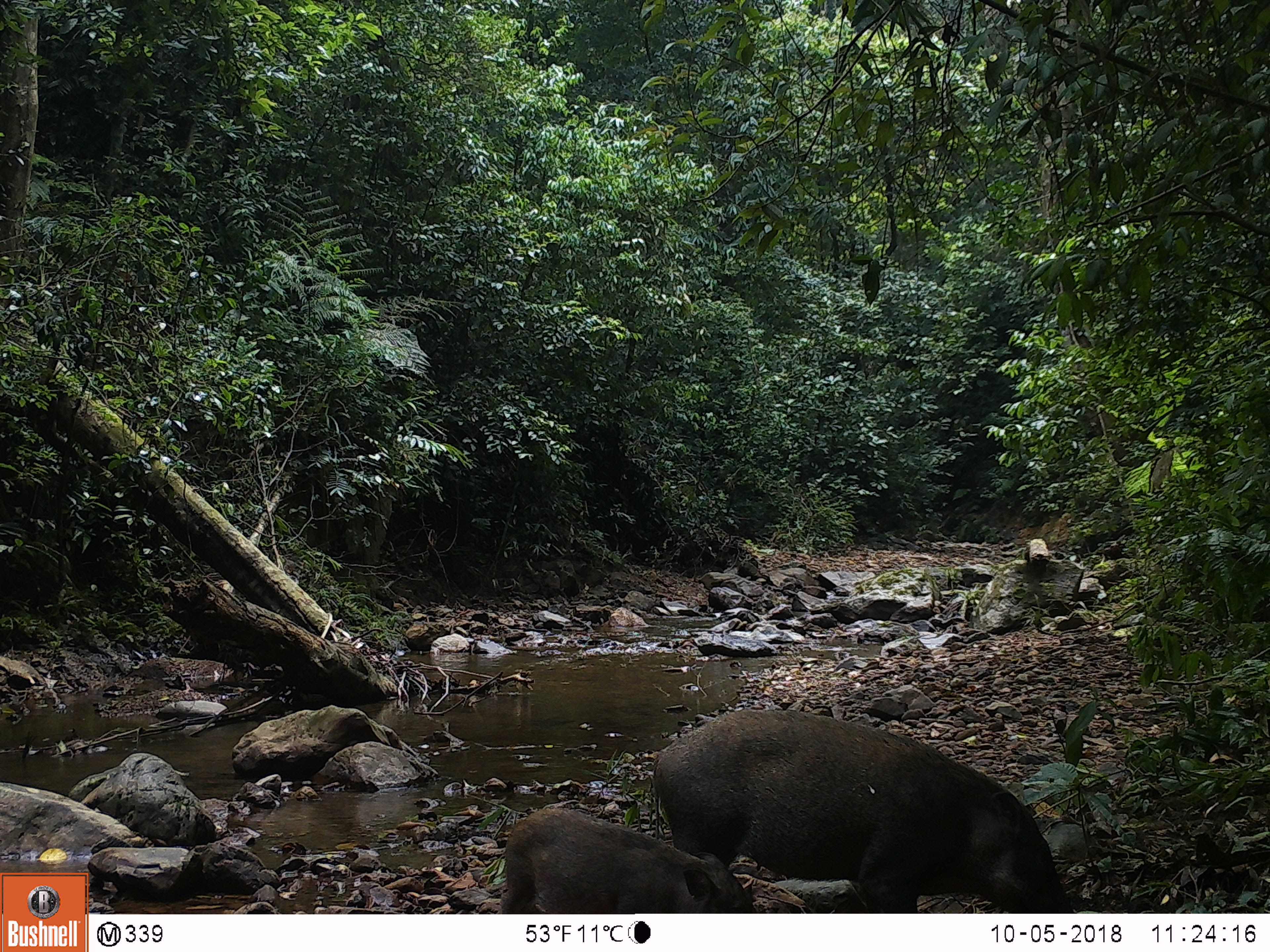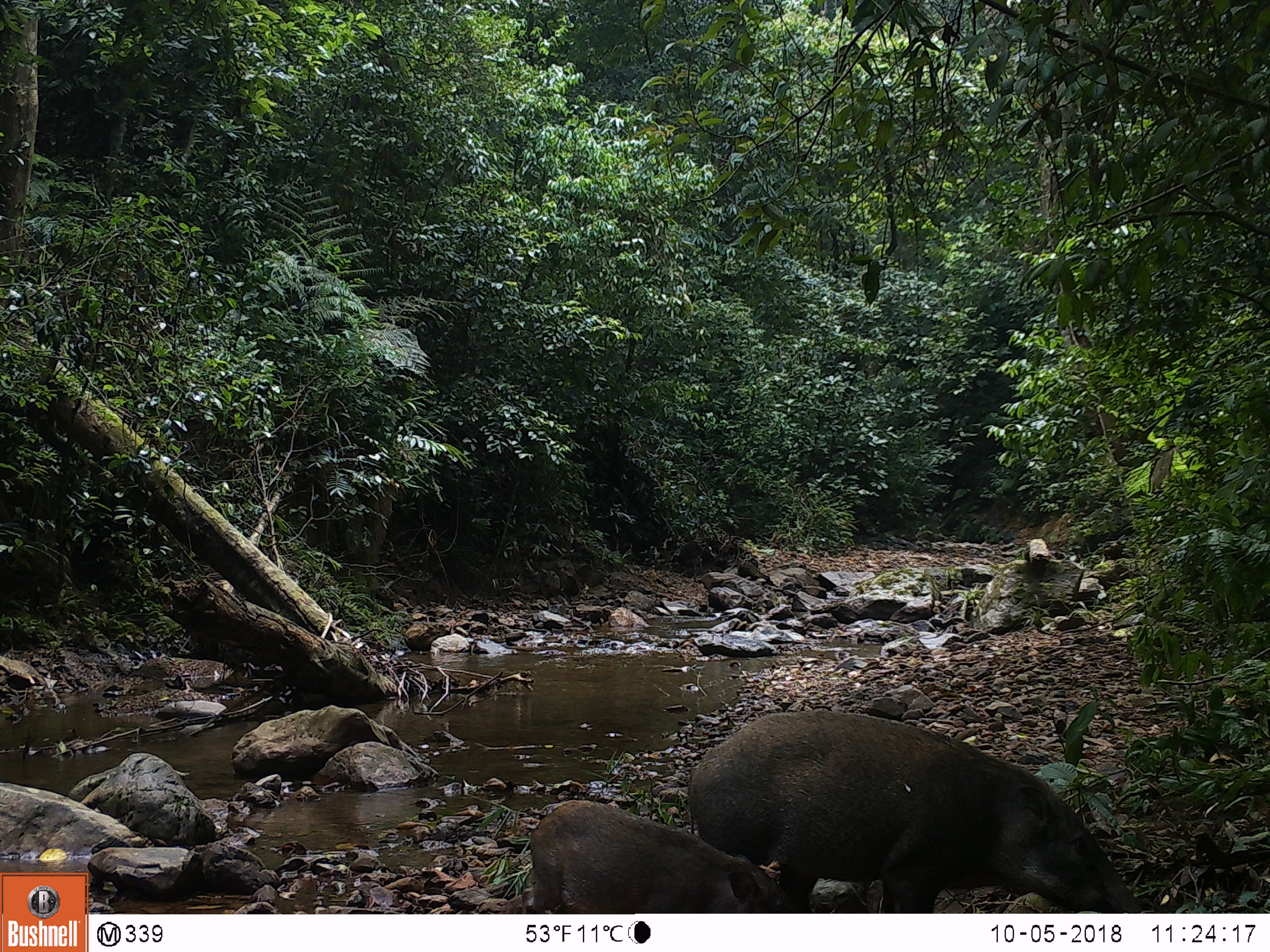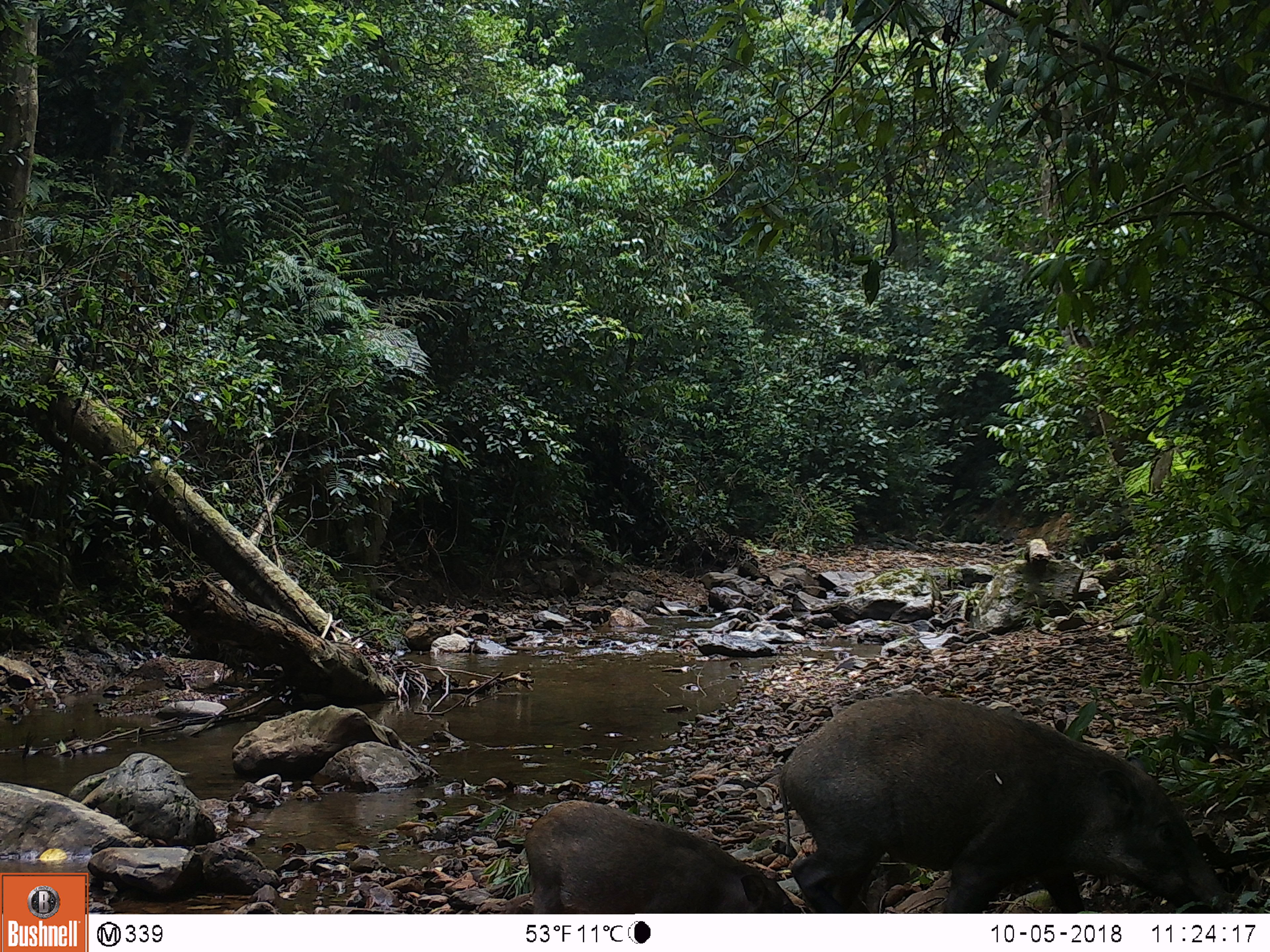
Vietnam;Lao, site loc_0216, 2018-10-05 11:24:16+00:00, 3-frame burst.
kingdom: Animalia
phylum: Chordata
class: Mammalia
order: Artiodactyla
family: Suidae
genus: Sus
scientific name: Sus scrofa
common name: eurasian wild pig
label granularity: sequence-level